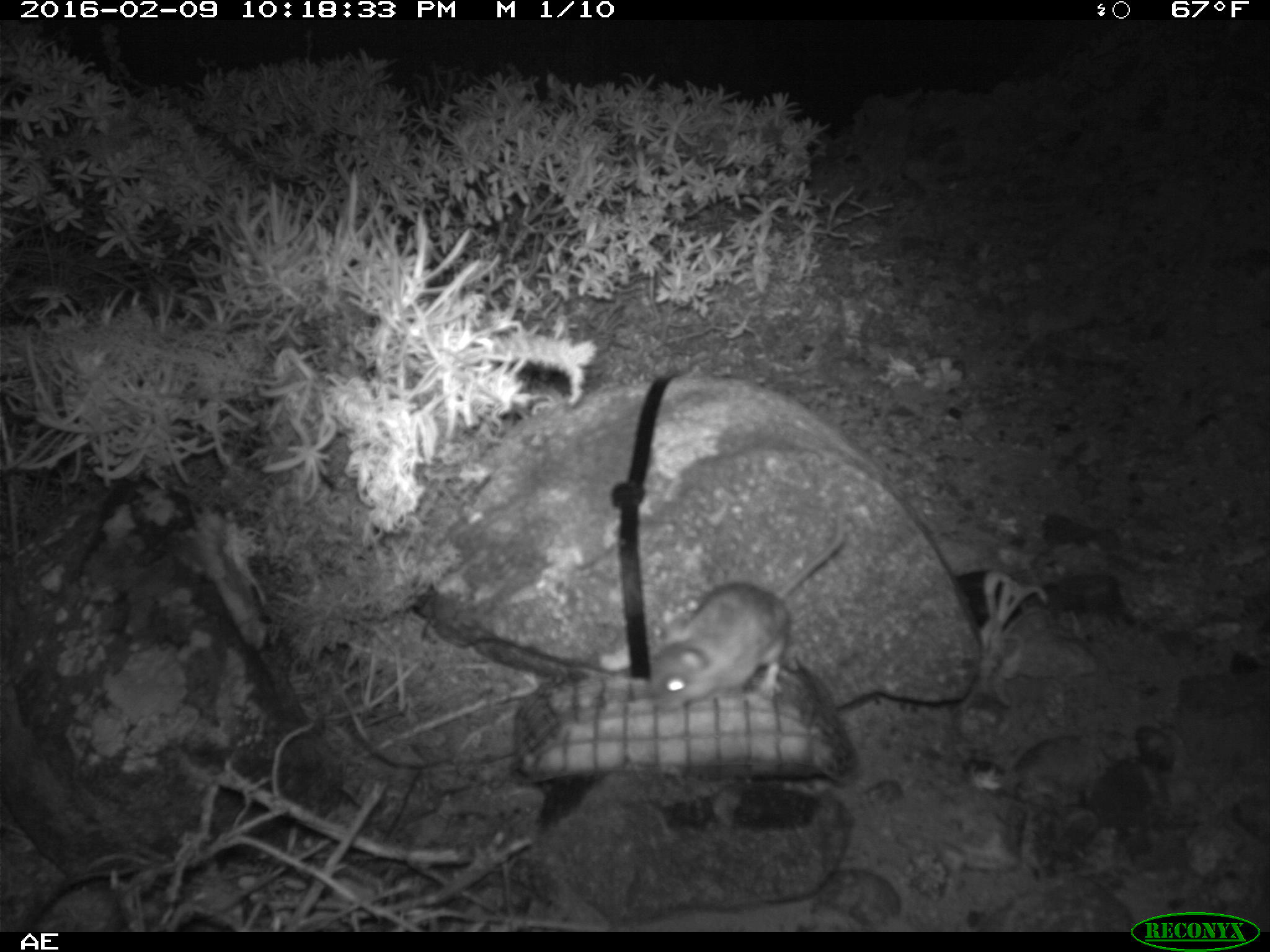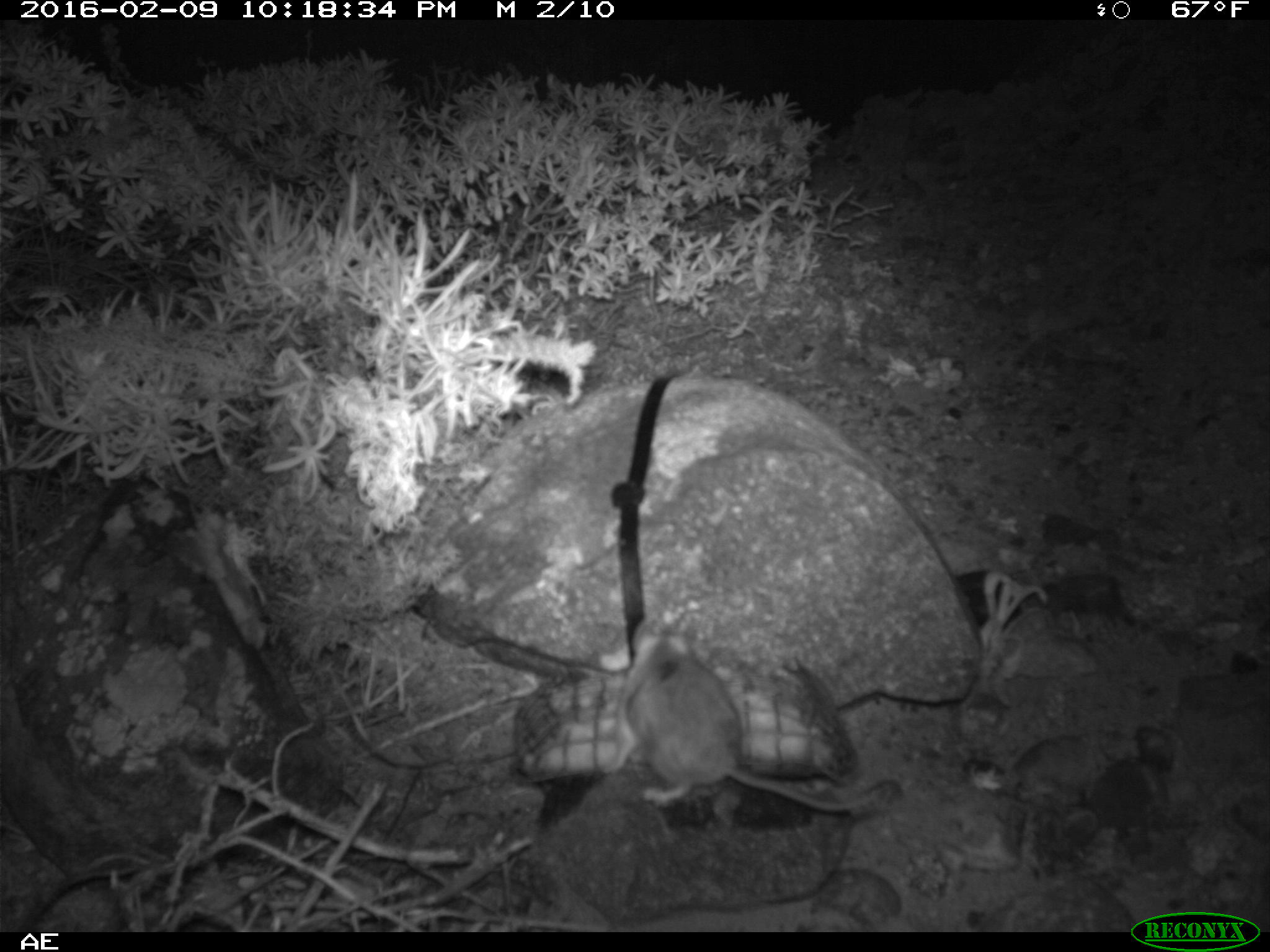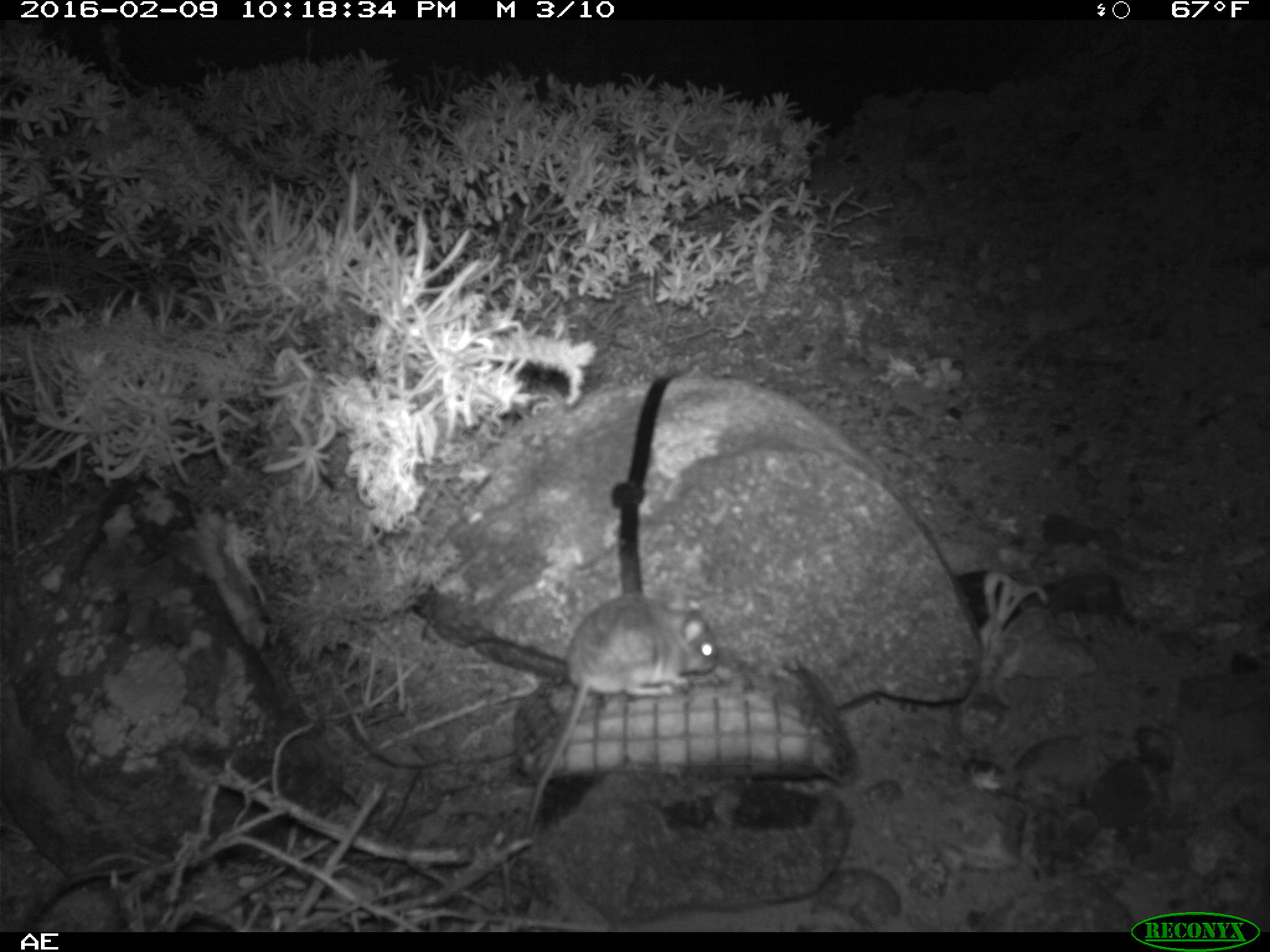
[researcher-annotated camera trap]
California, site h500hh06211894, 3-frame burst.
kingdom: Animalia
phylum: Chordata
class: Mammalia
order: Rodentia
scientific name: Rodentia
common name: rodent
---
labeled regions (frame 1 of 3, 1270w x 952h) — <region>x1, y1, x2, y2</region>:
rodent: <region>646, 515, 843, 713</region>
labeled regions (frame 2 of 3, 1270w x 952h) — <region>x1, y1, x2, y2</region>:
rodent: <region>626, 620, 882, 810</region>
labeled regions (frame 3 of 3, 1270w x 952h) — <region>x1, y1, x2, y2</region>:
rodent: <region>521, 595, 719, 839</region>